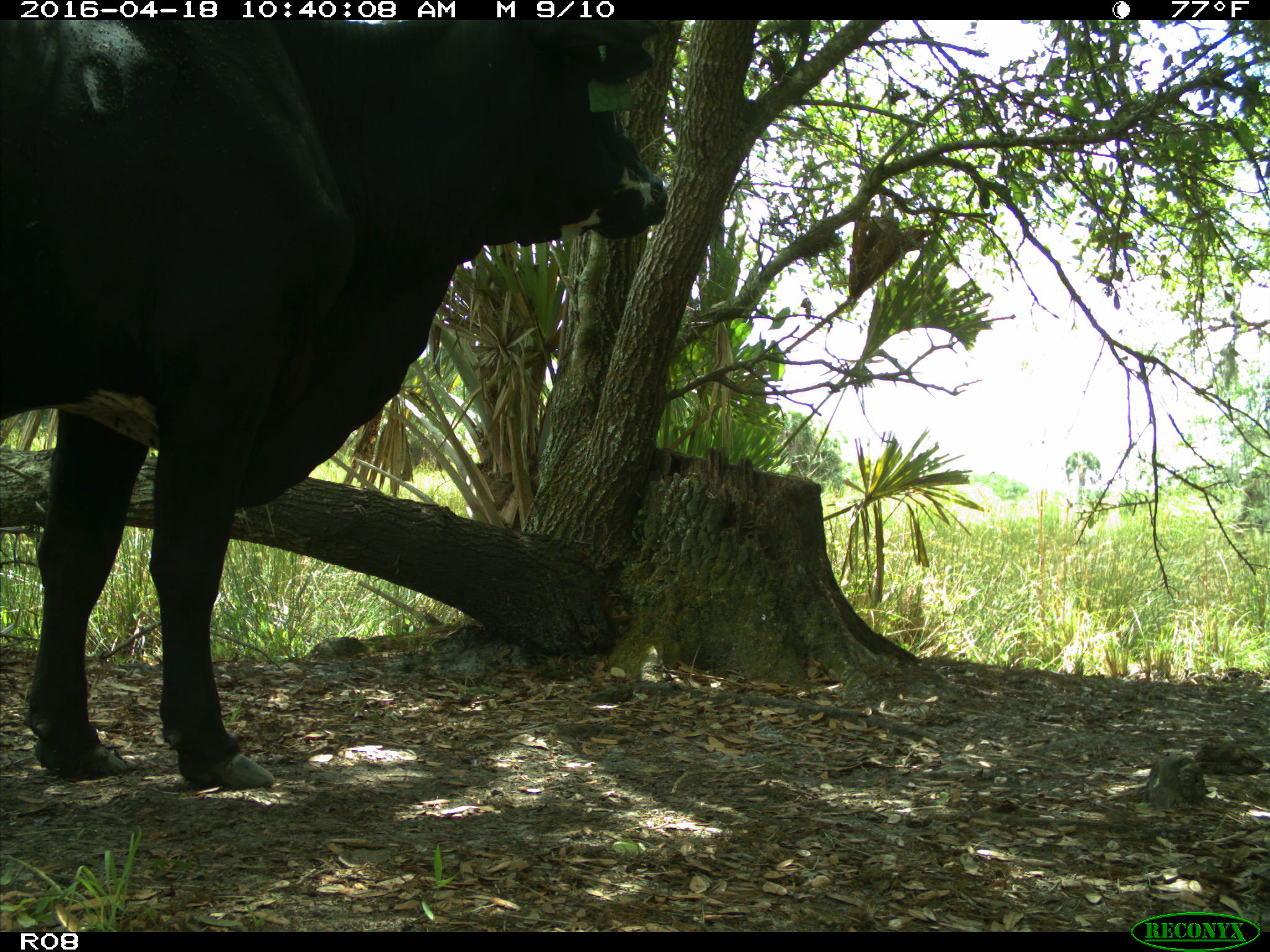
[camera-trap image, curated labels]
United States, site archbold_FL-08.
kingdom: Animalia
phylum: Chordata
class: Mammalia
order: Artiodactyla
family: Bovidae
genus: Bos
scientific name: Bos taurus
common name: domestic cow